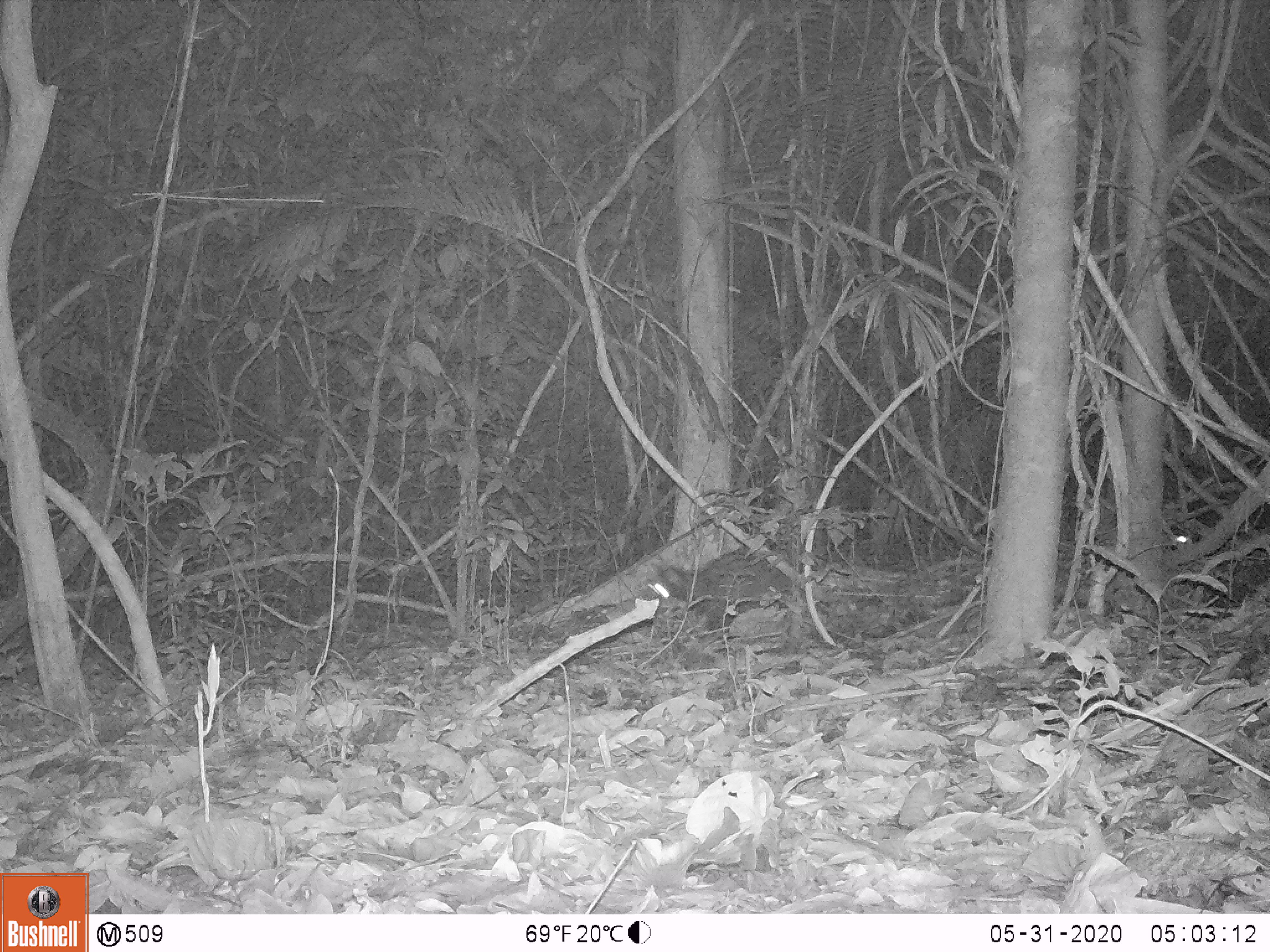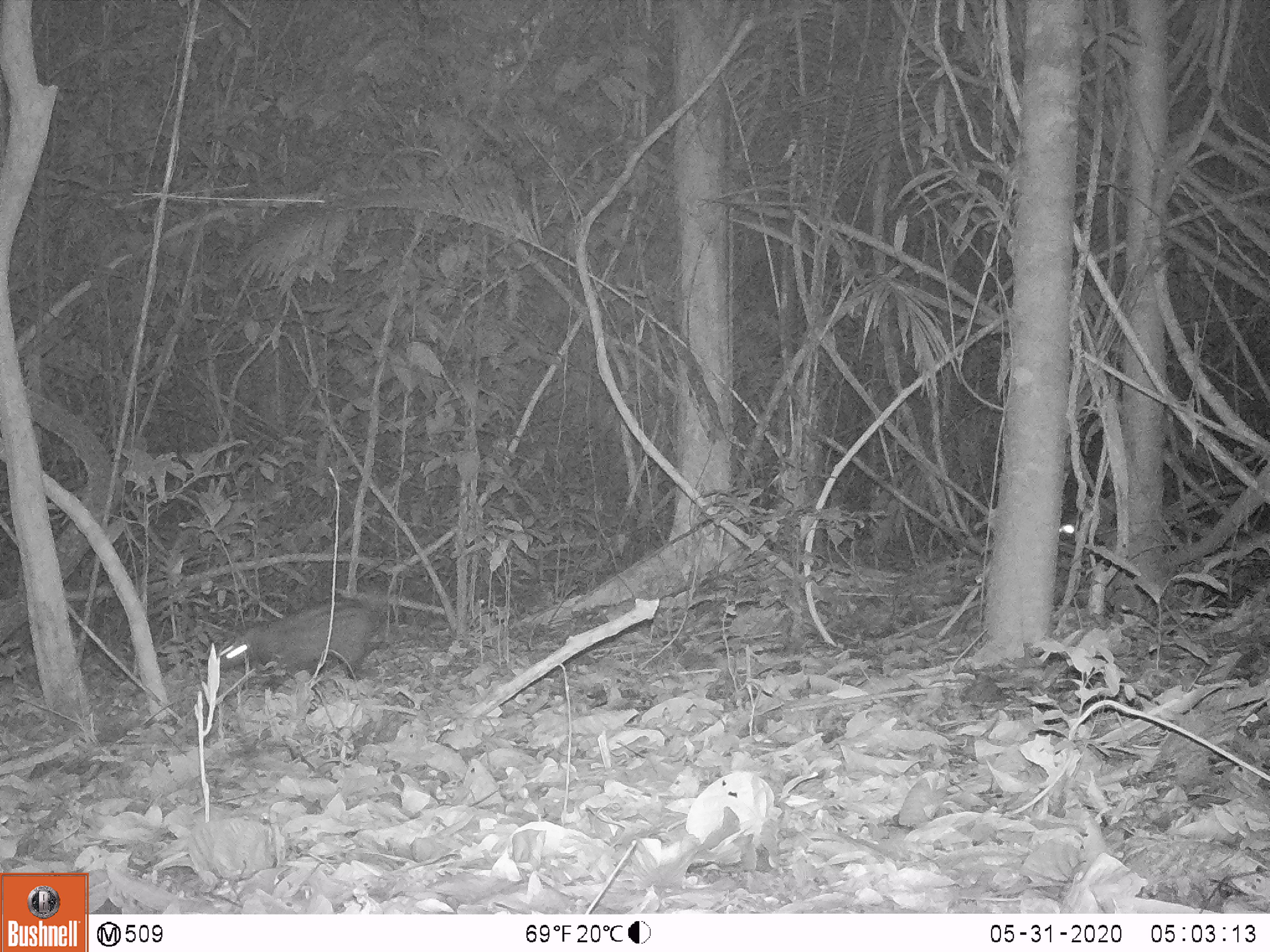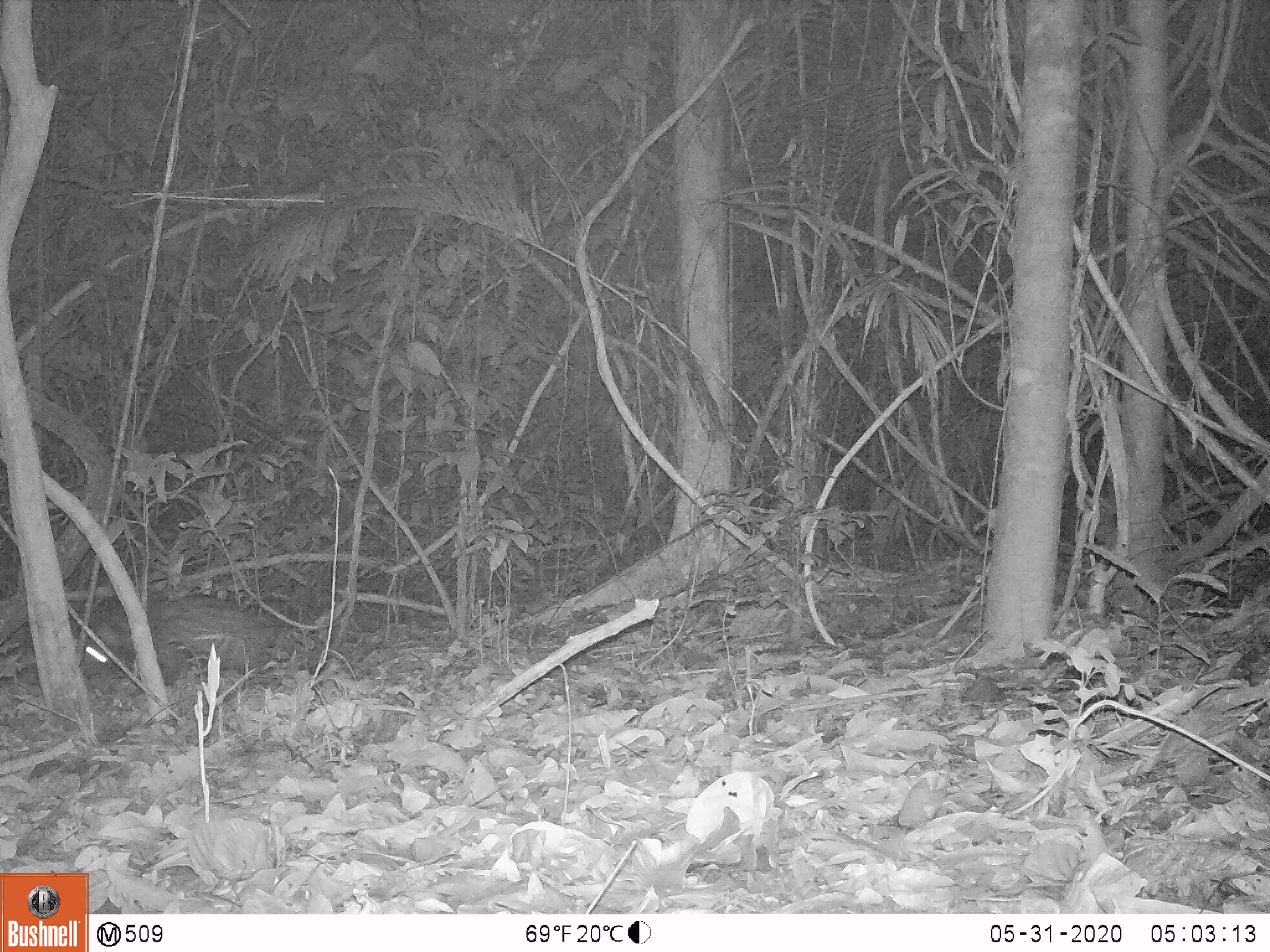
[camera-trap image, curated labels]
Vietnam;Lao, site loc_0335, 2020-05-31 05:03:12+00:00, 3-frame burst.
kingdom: Animalia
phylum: Chordata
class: Mammalia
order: Carnivora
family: Viverridae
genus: Paradoxurus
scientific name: Paradoxurus hermaphroditus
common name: common palm civet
Common palm civet (Paradoxurus hermaphroditus). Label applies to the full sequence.